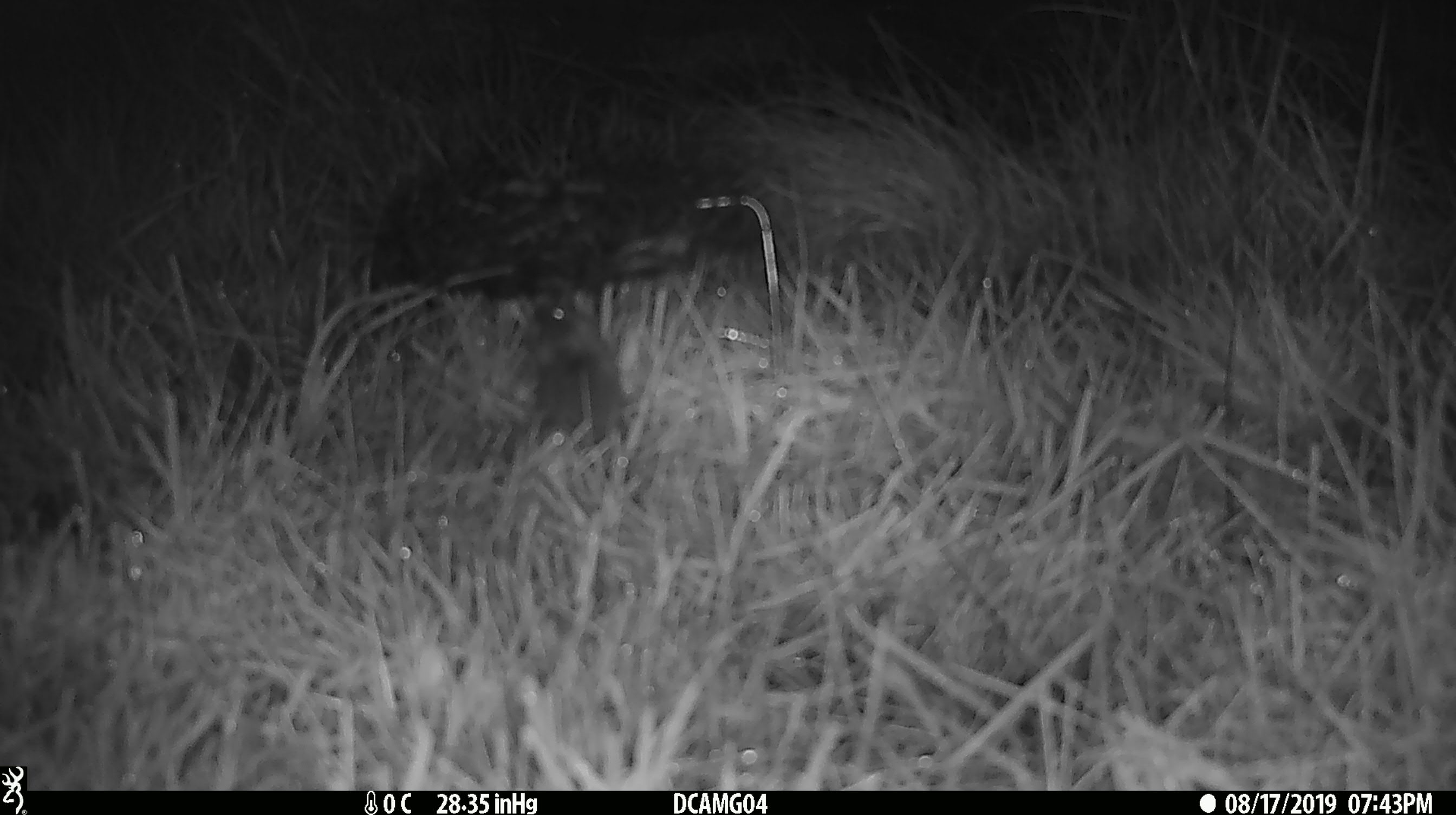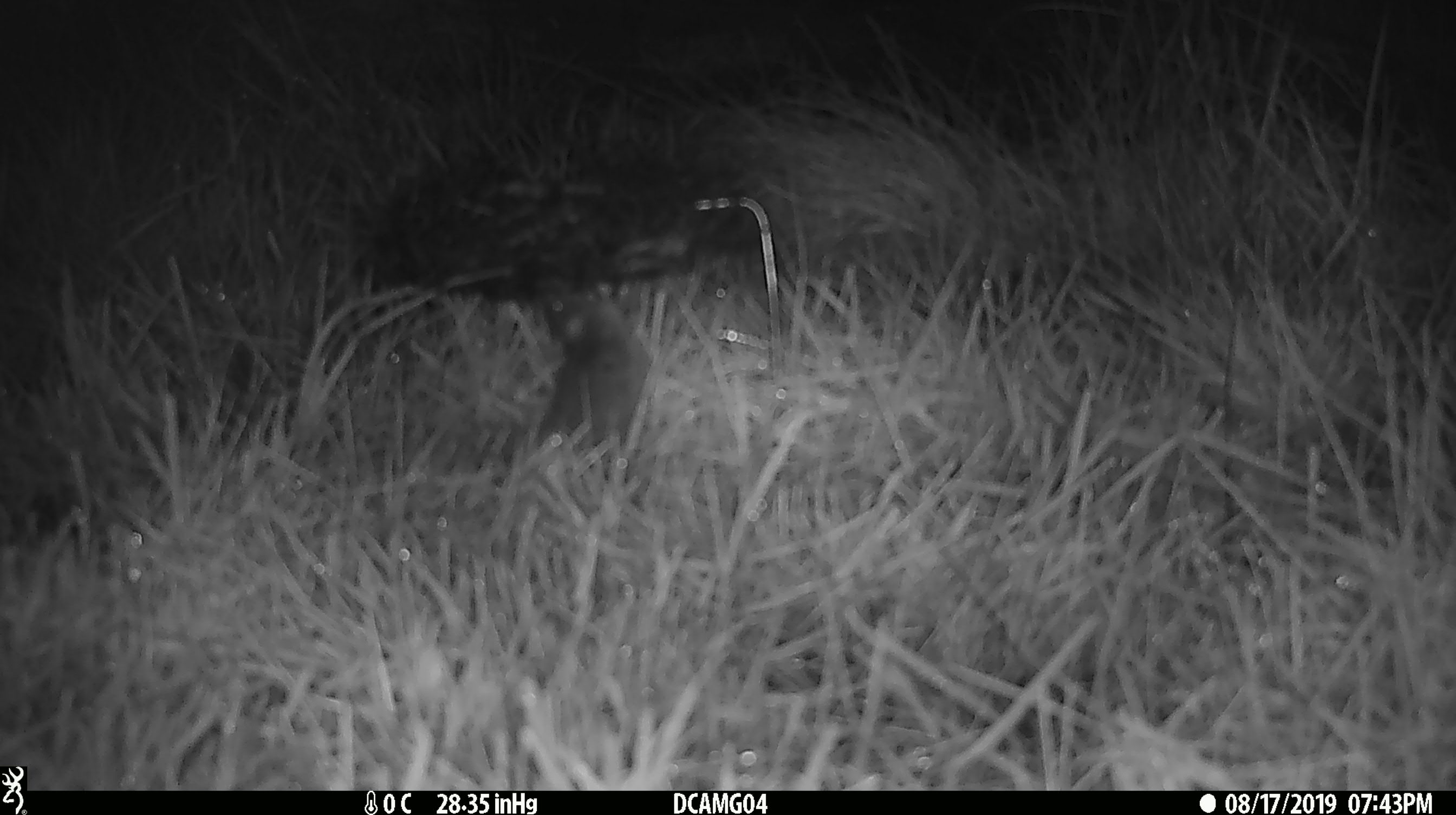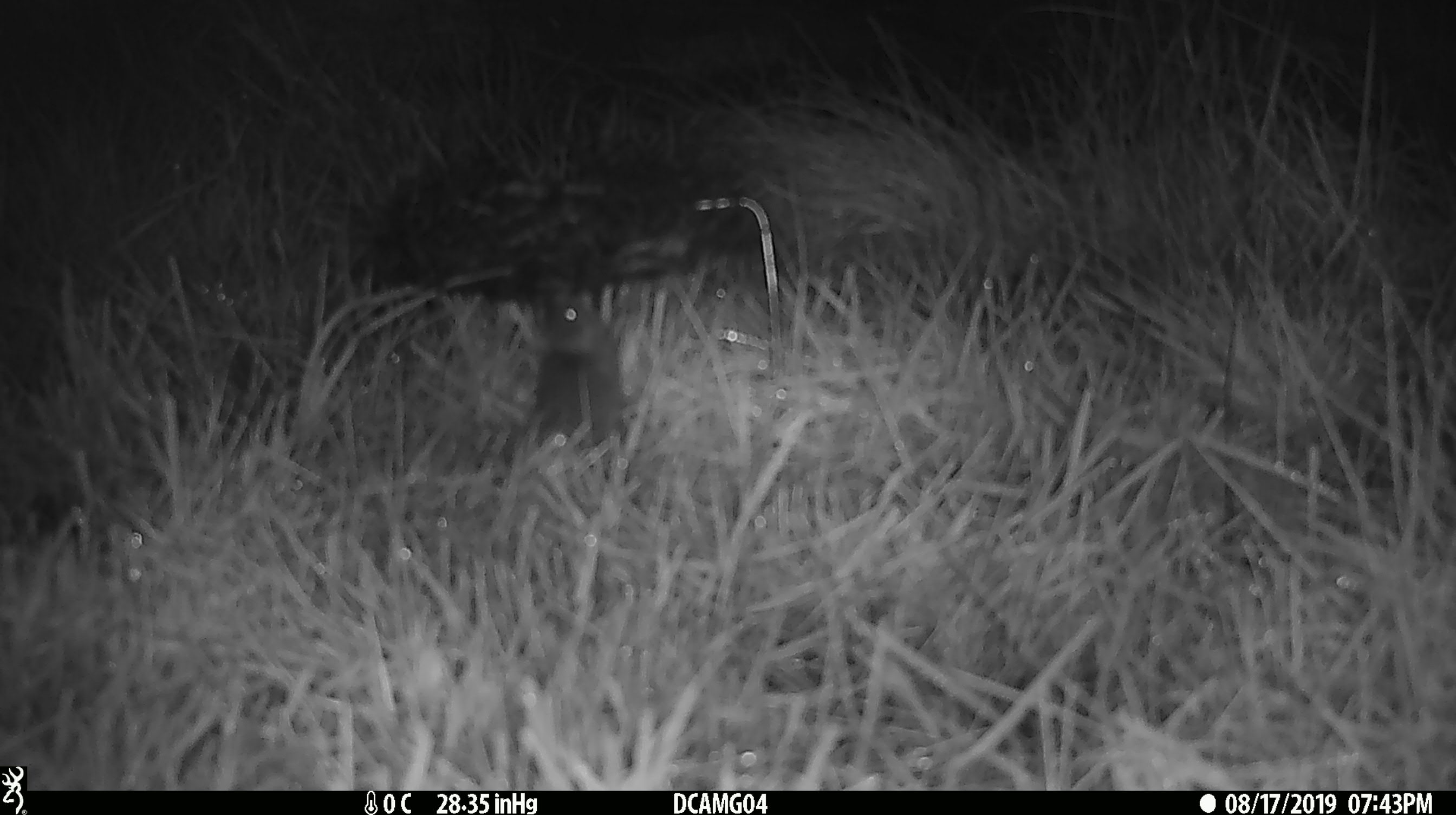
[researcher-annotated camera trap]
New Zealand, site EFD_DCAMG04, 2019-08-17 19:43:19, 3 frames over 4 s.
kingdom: Animalia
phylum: Chordata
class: Mammalia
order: Rodentia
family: Muridae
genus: Mus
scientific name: Mus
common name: mouse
Mouse (Mus).